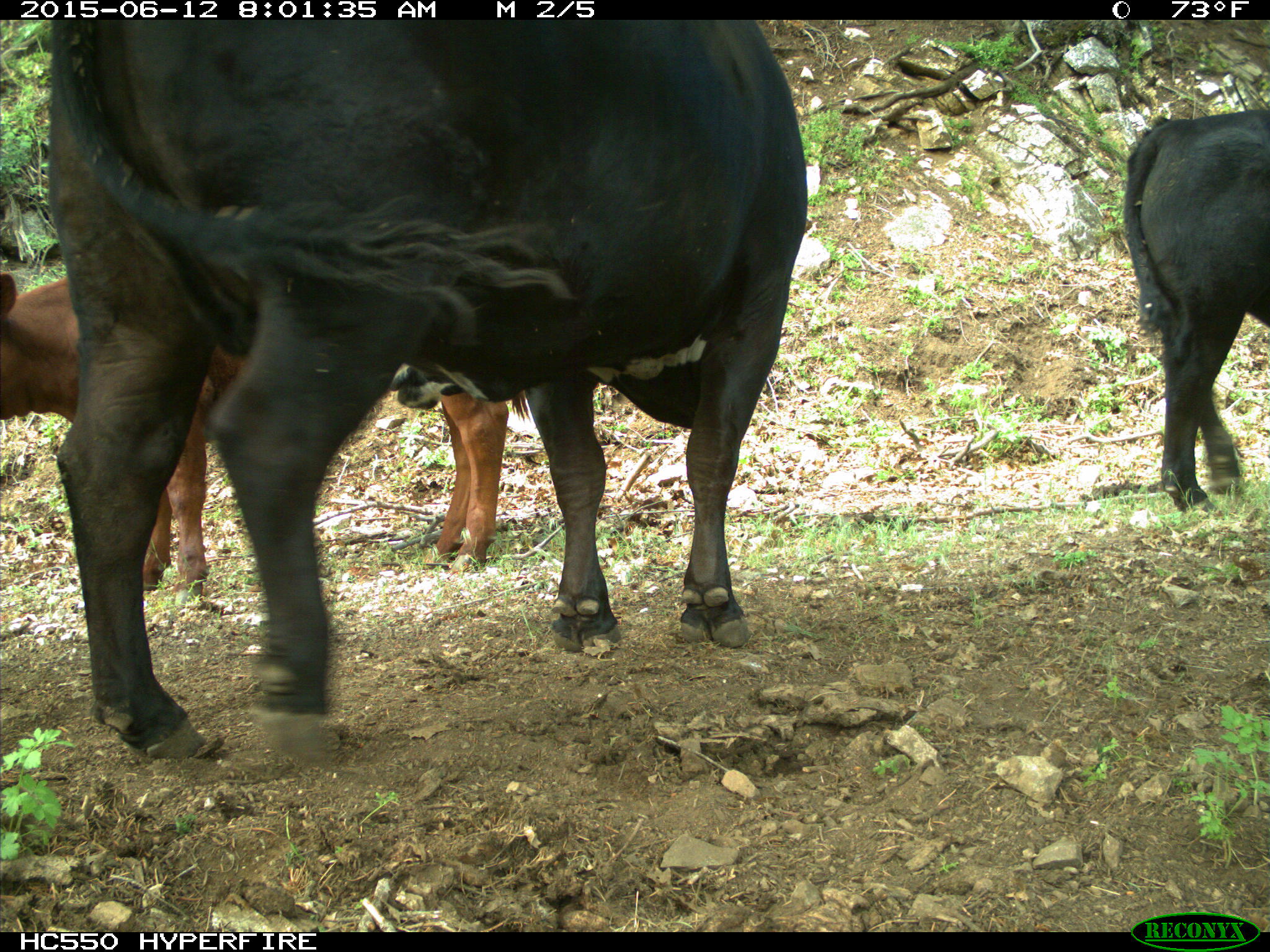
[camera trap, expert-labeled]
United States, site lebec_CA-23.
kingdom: Animalia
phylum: Chordata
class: Mammalia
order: Artiodactyla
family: Bovidae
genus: Bos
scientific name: Bos taurus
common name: domestic cow